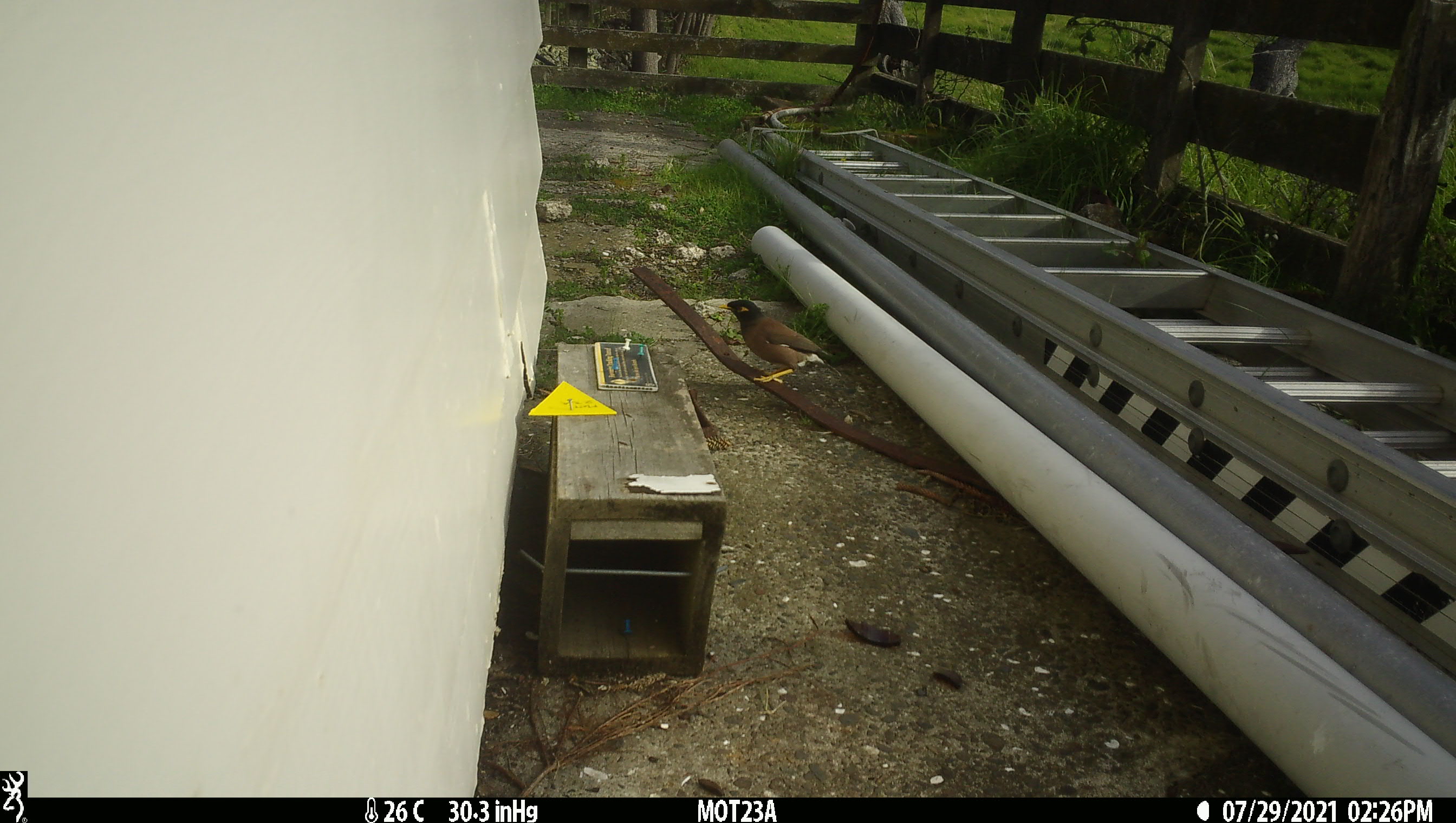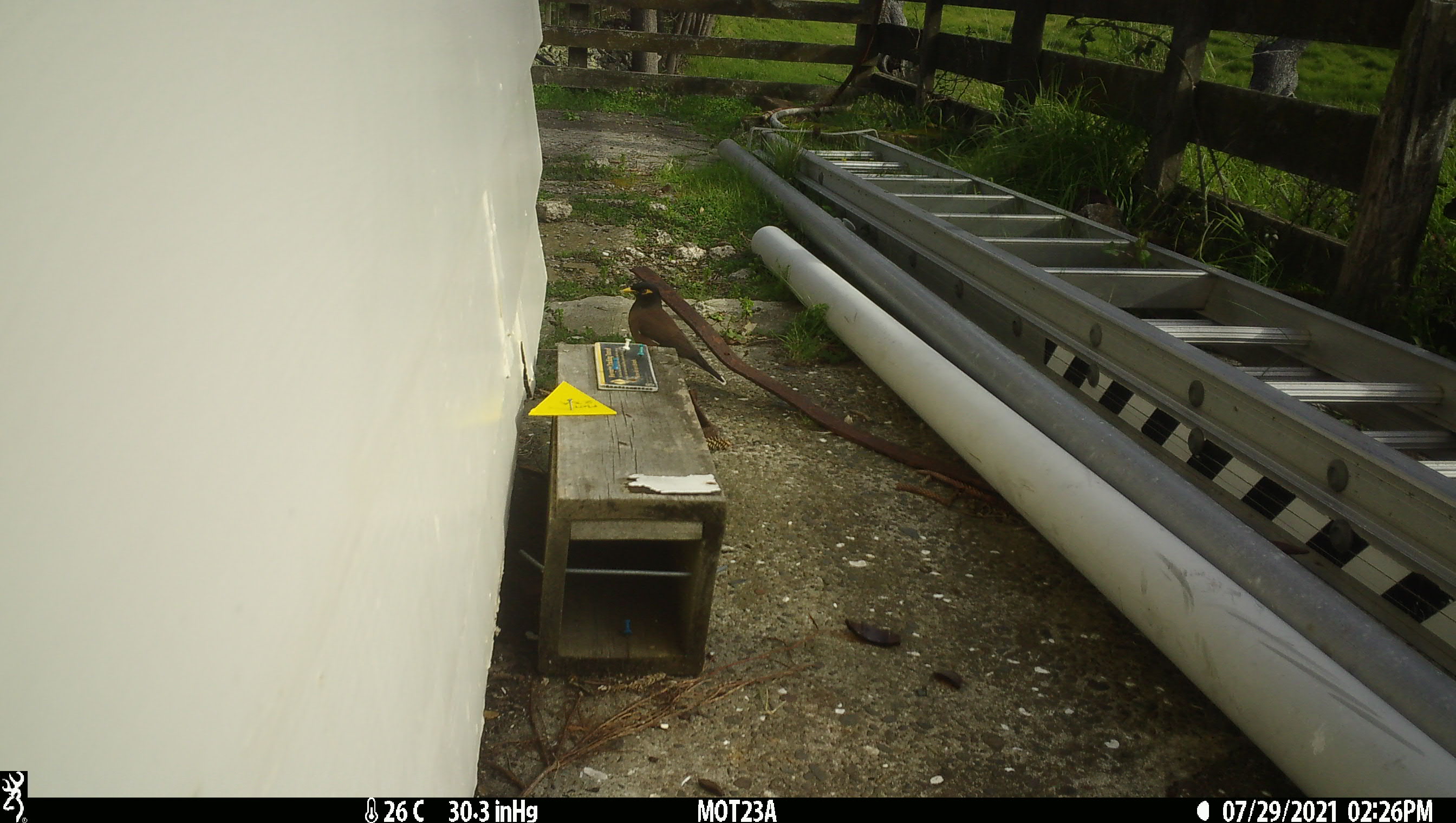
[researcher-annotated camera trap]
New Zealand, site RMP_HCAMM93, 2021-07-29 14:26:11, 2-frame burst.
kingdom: Animalia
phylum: Chordata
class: Aves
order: Passeriformes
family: Sturnidae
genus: Acridotheres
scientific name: Acridotheres tristis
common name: common myna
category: myna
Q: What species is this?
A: Myna (common myna) (Acridotheres tristis).